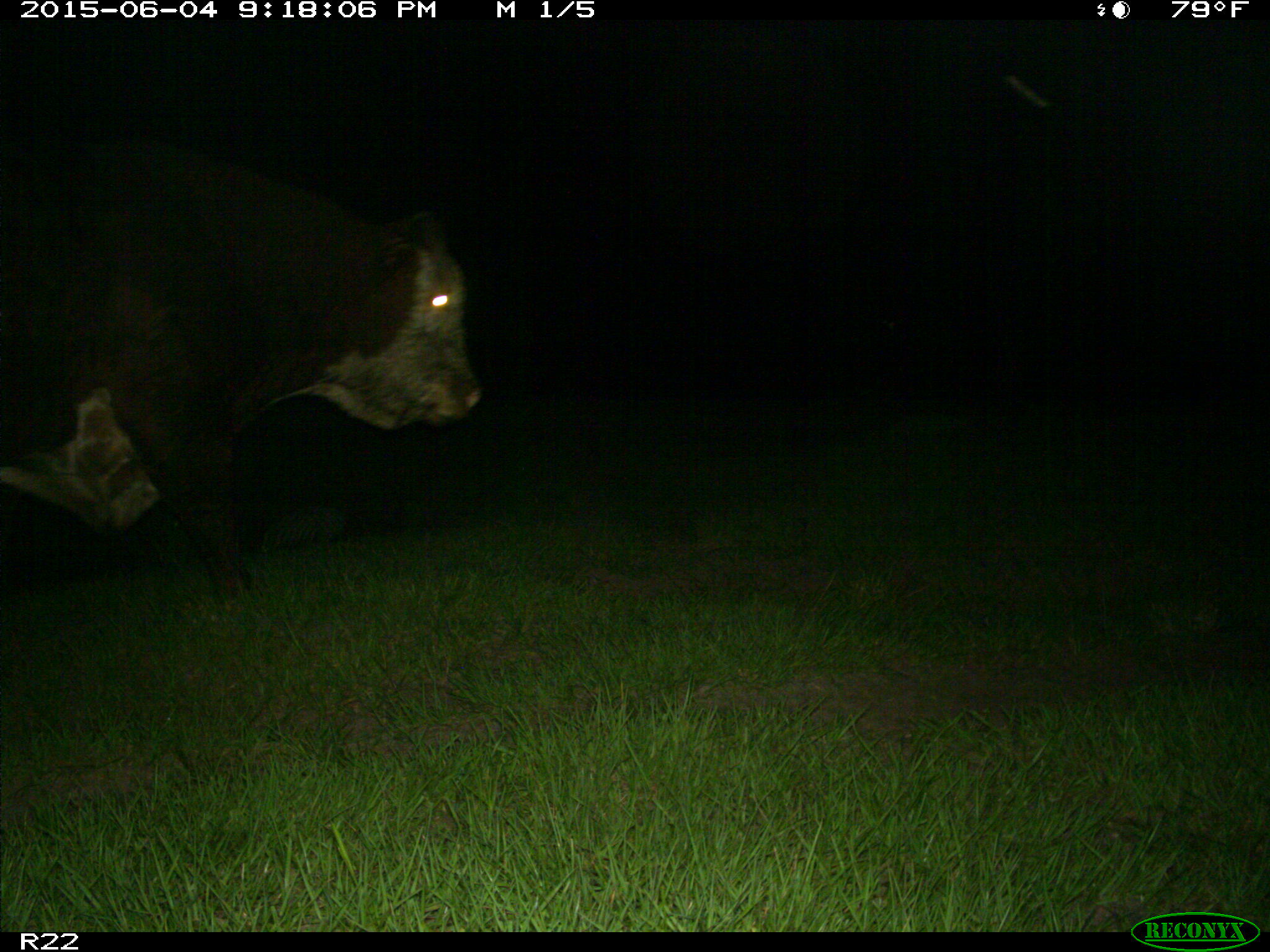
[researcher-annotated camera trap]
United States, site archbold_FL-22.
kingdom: Animalia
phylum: Chordata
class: Mammalia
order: Artiodactyla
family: Bovidae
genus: Bos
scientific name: Bos taurus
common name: domestic cow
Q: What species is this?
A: Bos taurus (domestic cow).